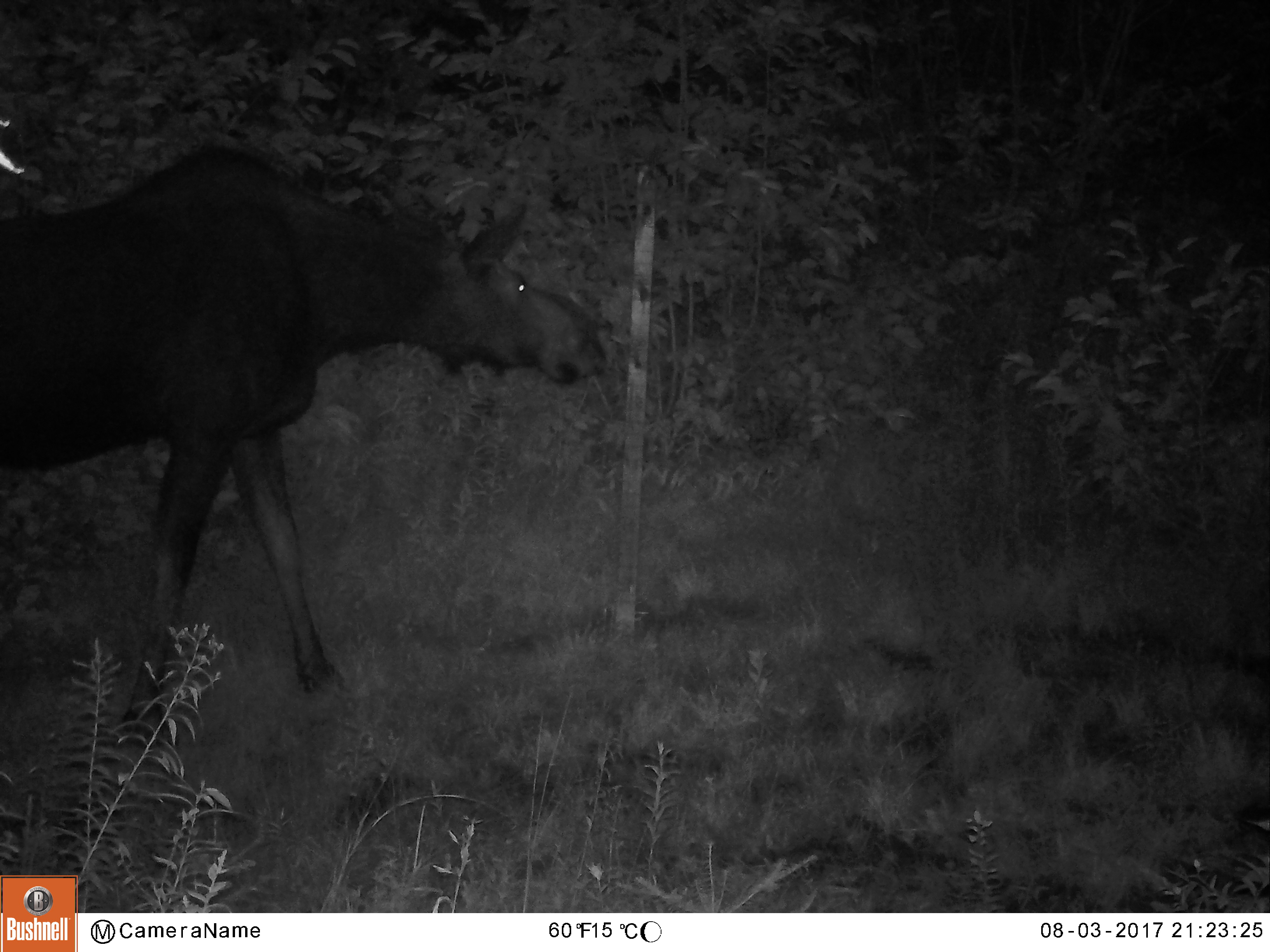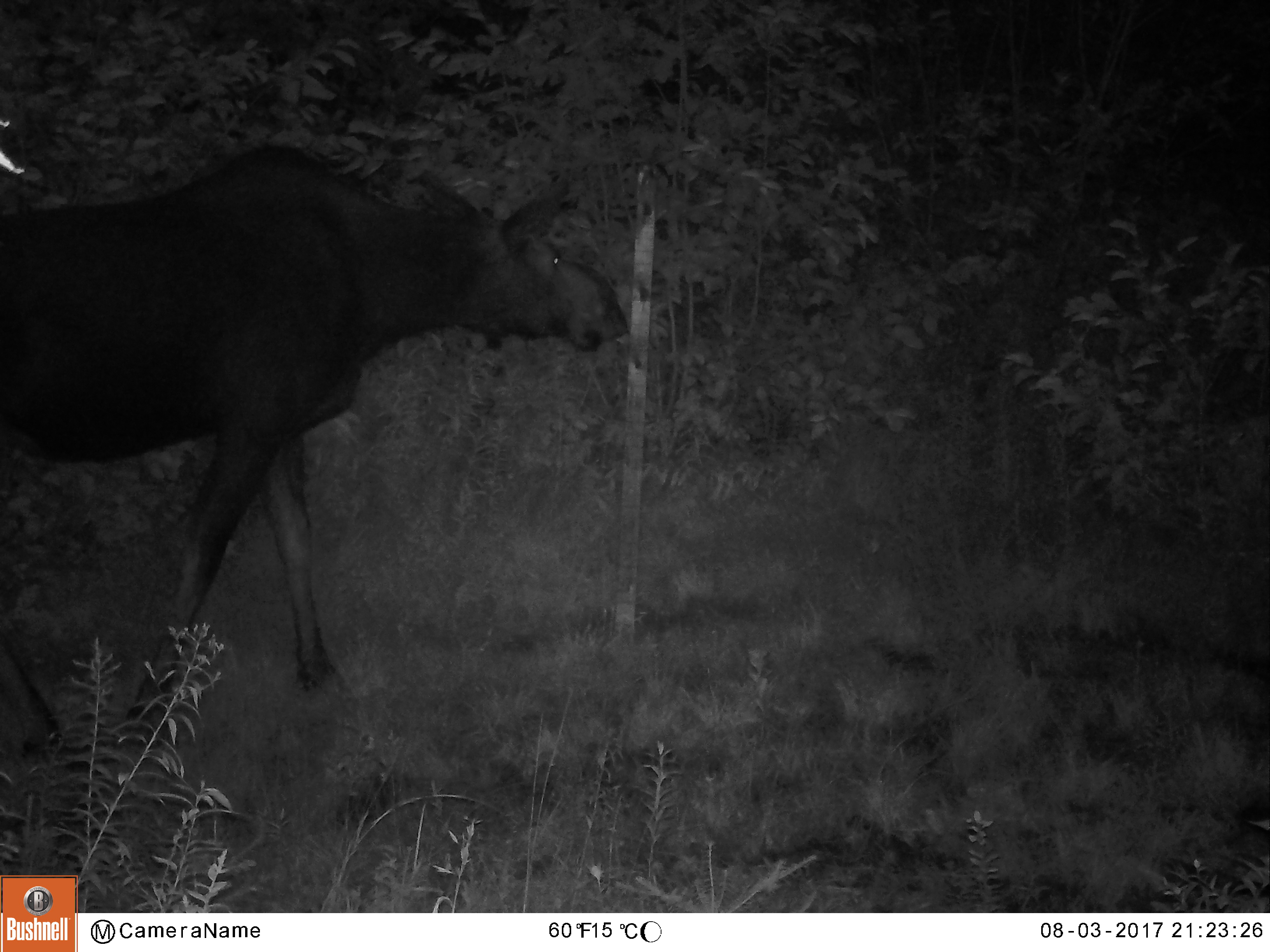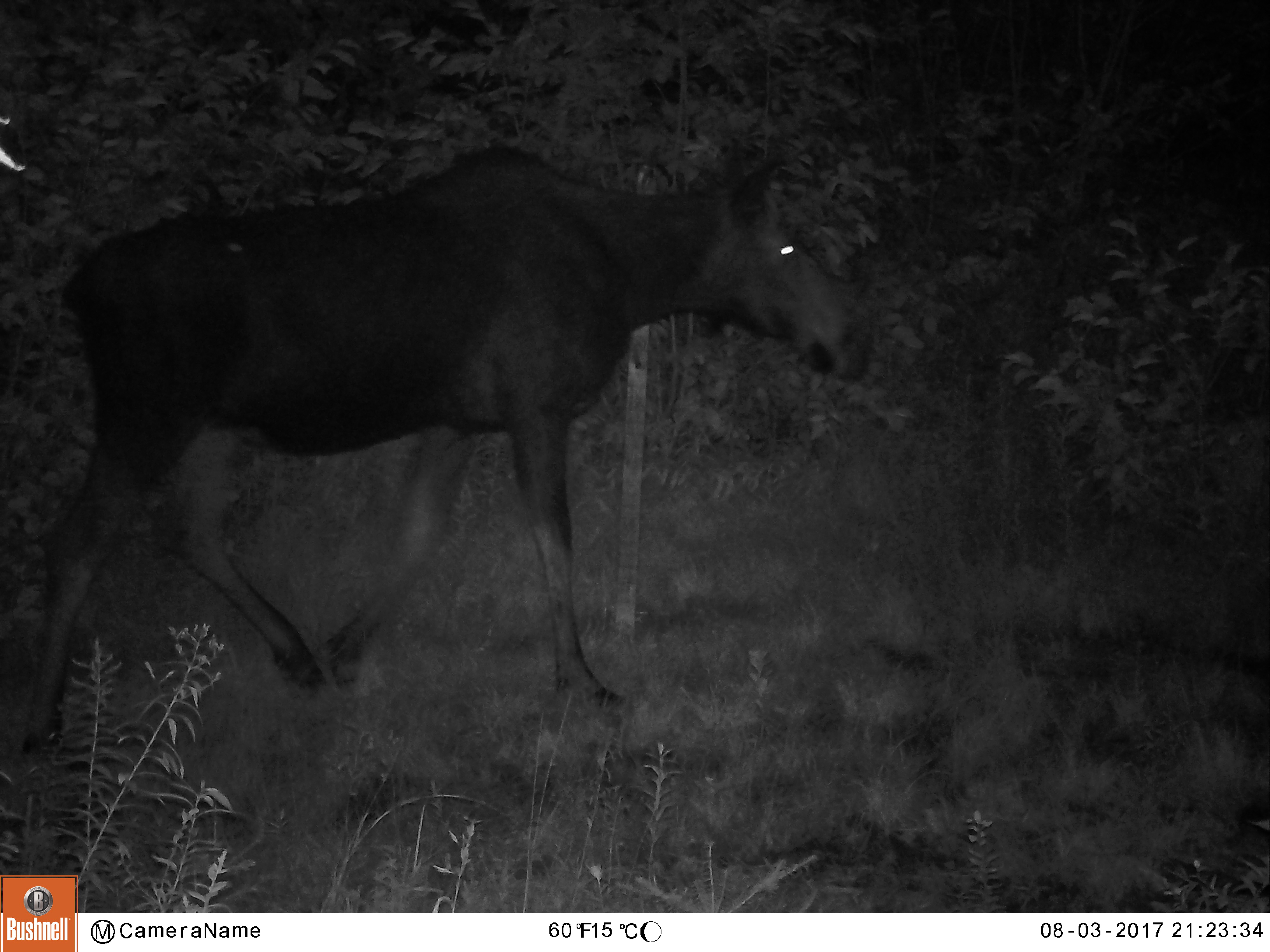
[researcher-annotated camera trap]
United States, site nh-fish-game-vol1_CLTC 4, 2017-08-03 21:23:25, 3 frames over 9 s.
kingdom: Animalia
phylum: Chordata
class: Mammalia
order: Artiodactyla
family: Cervidae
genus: Alces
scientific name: Alces alces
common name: moose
Moose (Alces alces).